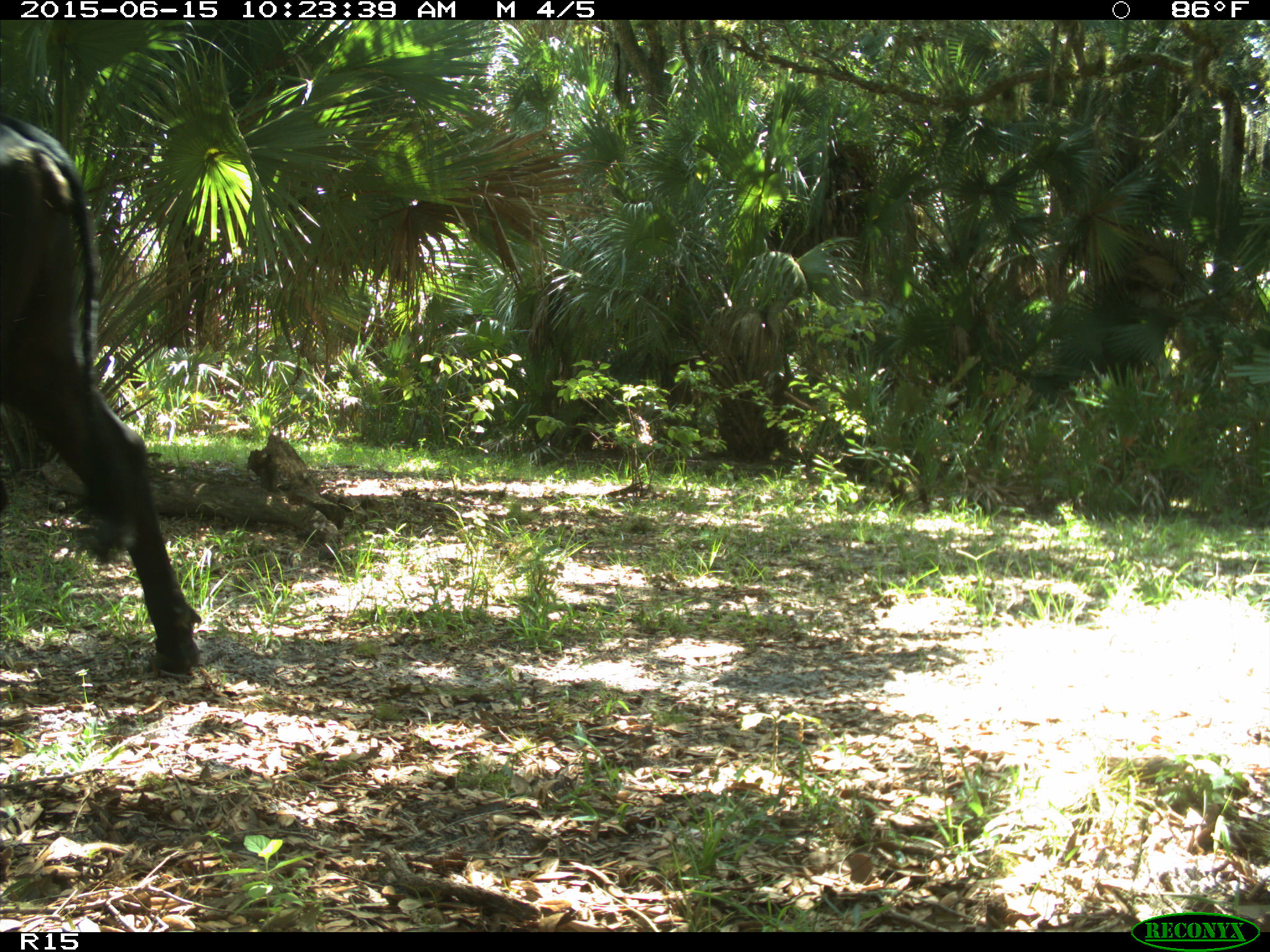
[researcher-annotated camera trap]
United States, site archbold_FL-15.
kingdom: Animalia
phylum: Chordata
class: Mammalia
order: Artiodactyla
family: Bovidae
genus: Bos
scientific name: Bos taurus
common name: domestic cow